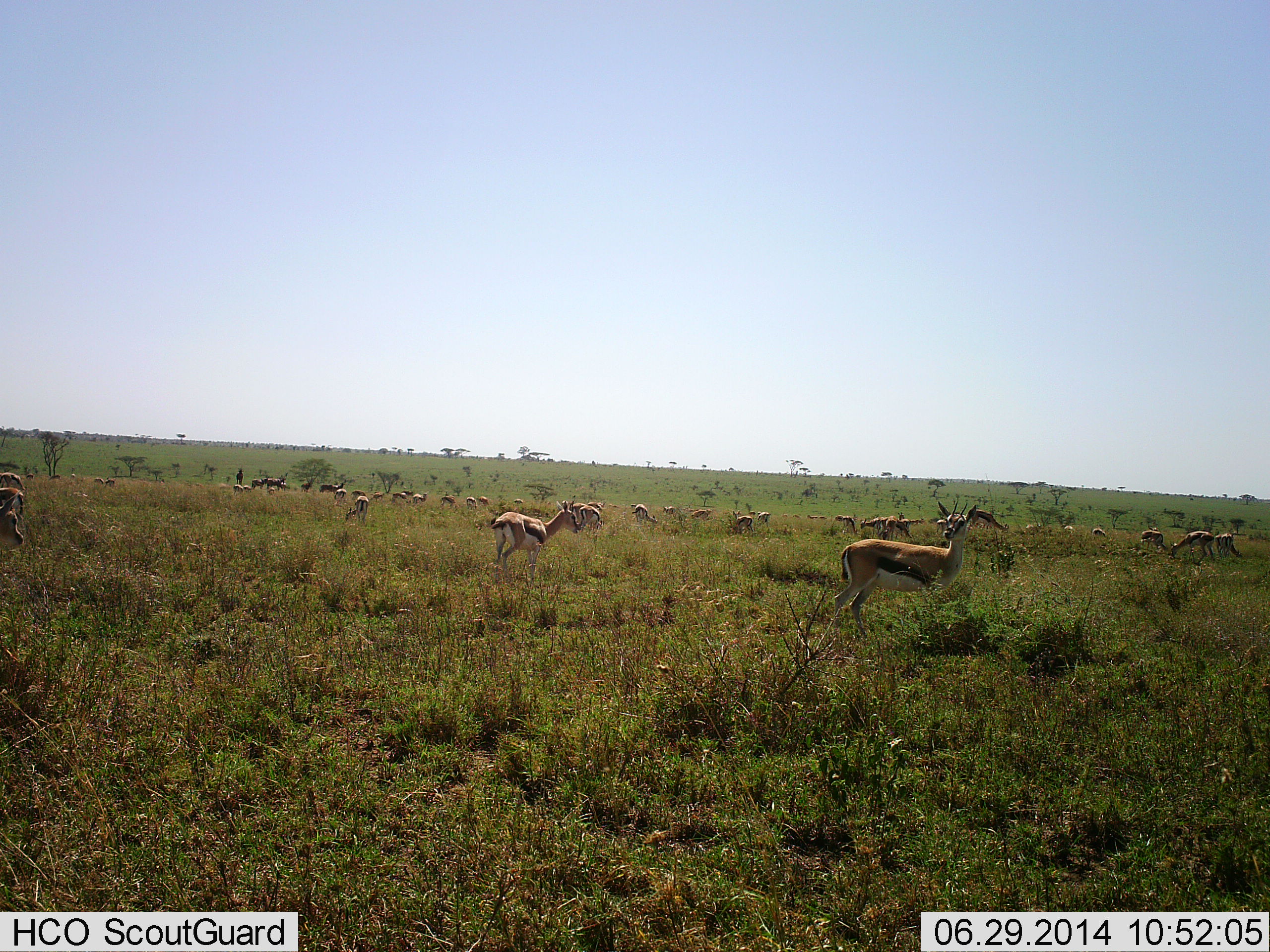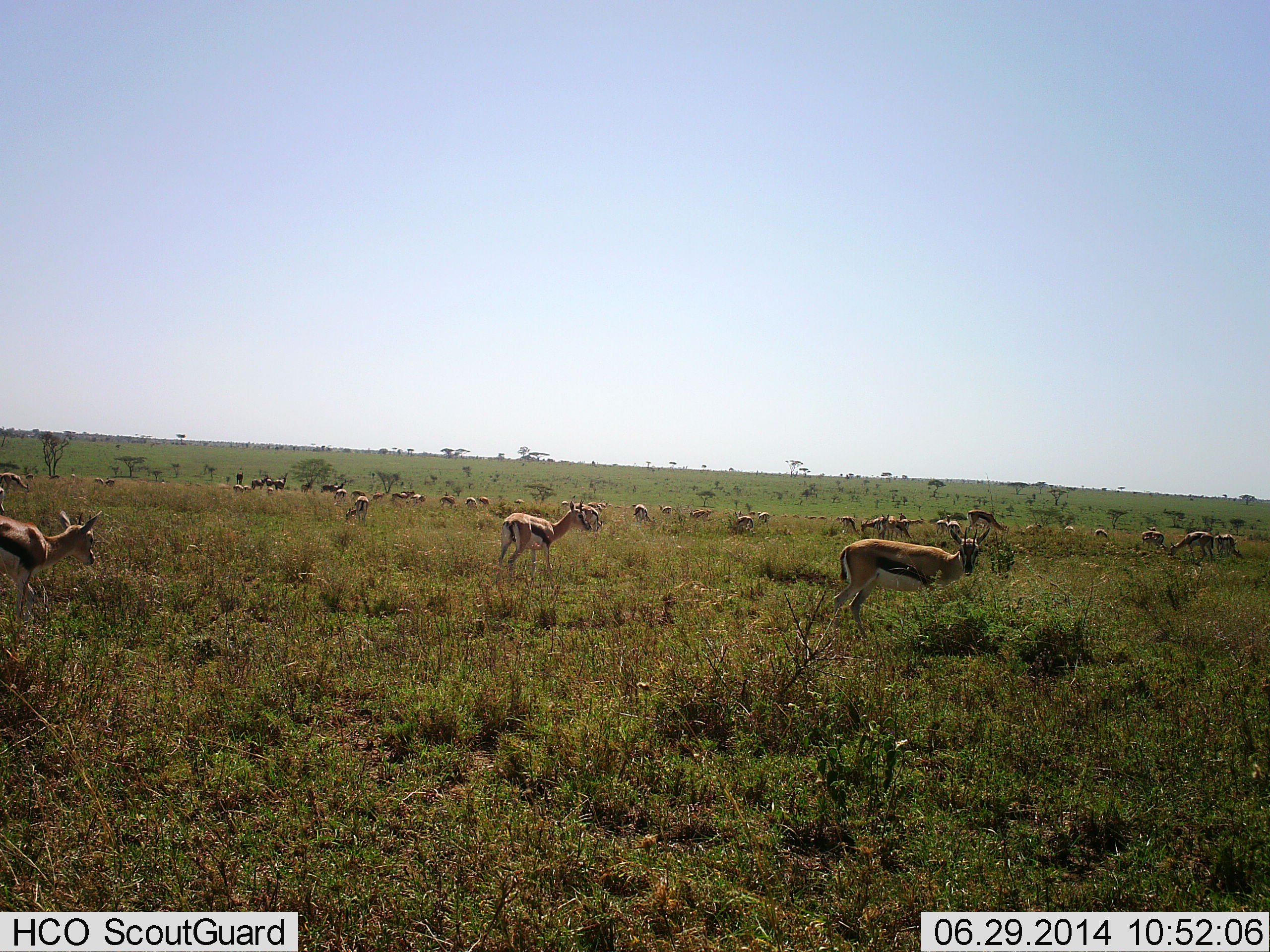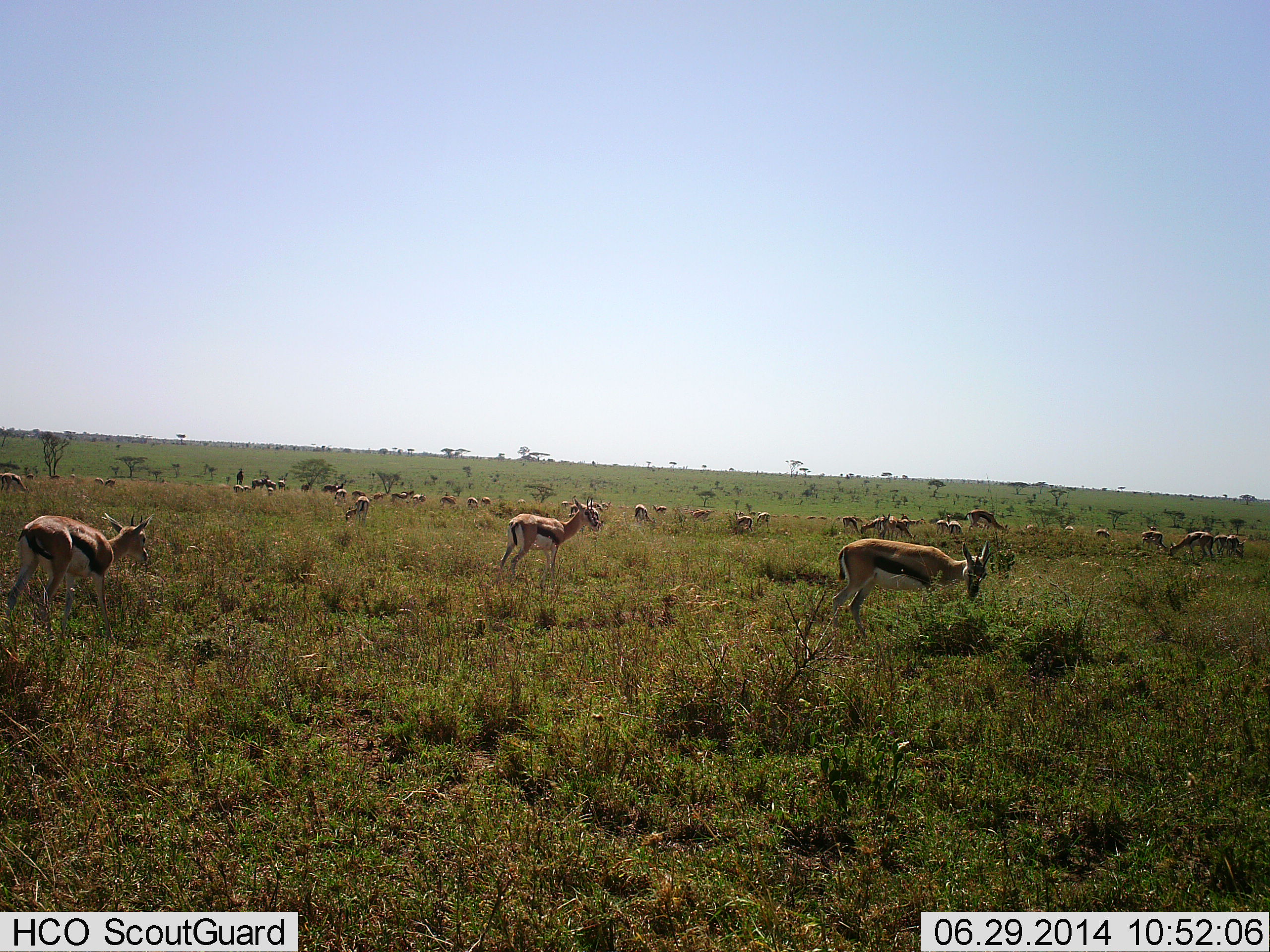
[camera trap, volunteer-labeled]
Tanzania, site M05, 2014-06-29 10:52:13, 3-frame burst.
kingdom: Animalia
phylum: Chordata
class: Mammalia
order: Artiodactyla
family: Bovidae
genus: Eudorcas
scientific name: Eudorcas thomsonii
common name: thomson's gazelle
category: gazellethomsons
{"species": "gazellethomsons (thomson's gazelle) (Eudorcas thomsonii)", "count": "11-50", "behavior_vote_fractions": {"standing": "90%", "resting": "0%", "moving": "50%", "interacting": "0%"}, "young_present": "10%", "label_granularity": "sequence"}